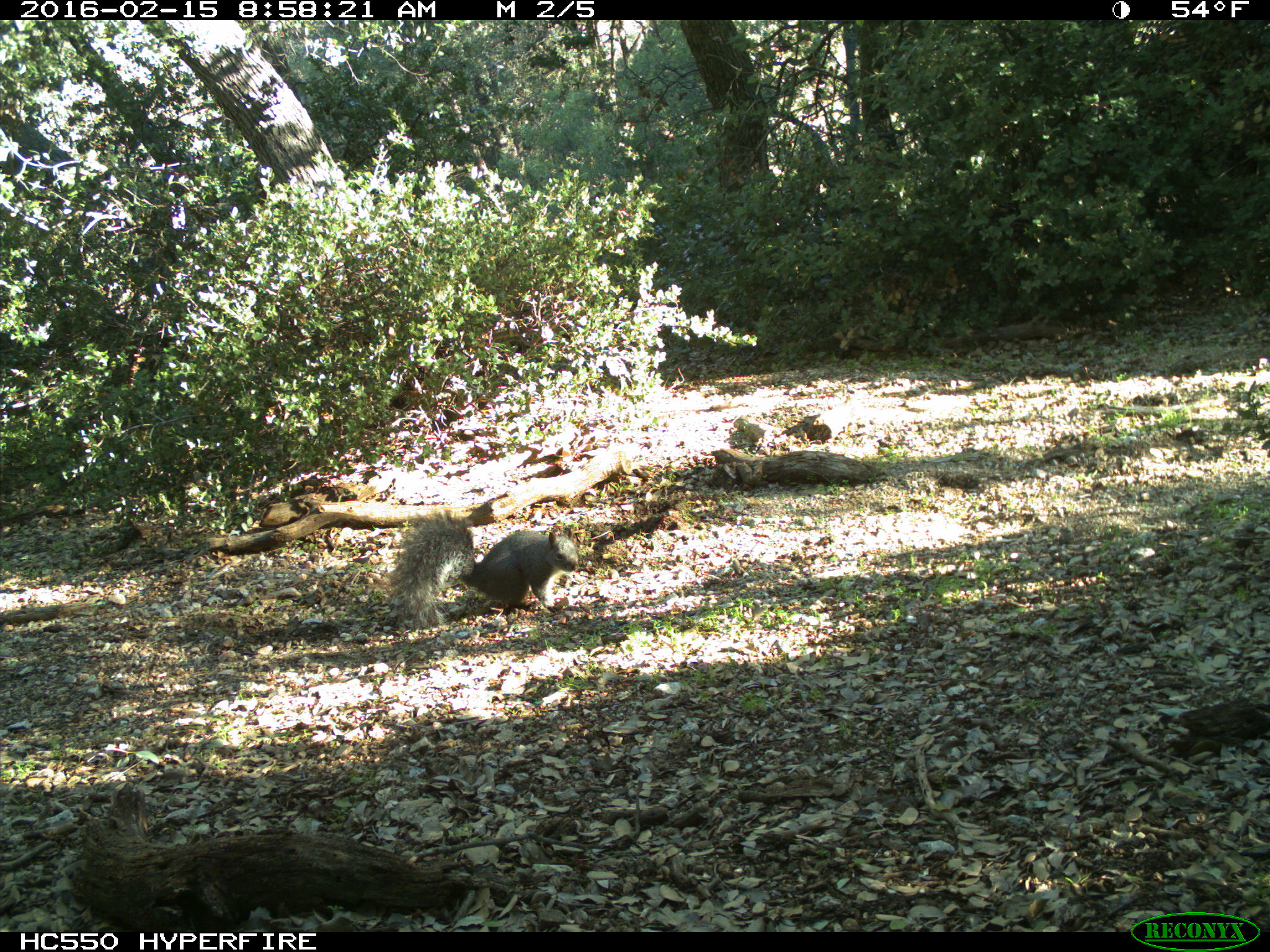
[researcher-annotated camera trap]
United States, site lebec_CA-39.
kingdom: Animalia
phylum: Chordata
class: Mammalia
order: Rodentia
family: Sciuridae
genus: Sciurus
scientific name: Sciurus carolinensis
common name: eastern gray squirrel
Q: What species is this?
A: Sciurus carolinensis (eastern gray squirrel).